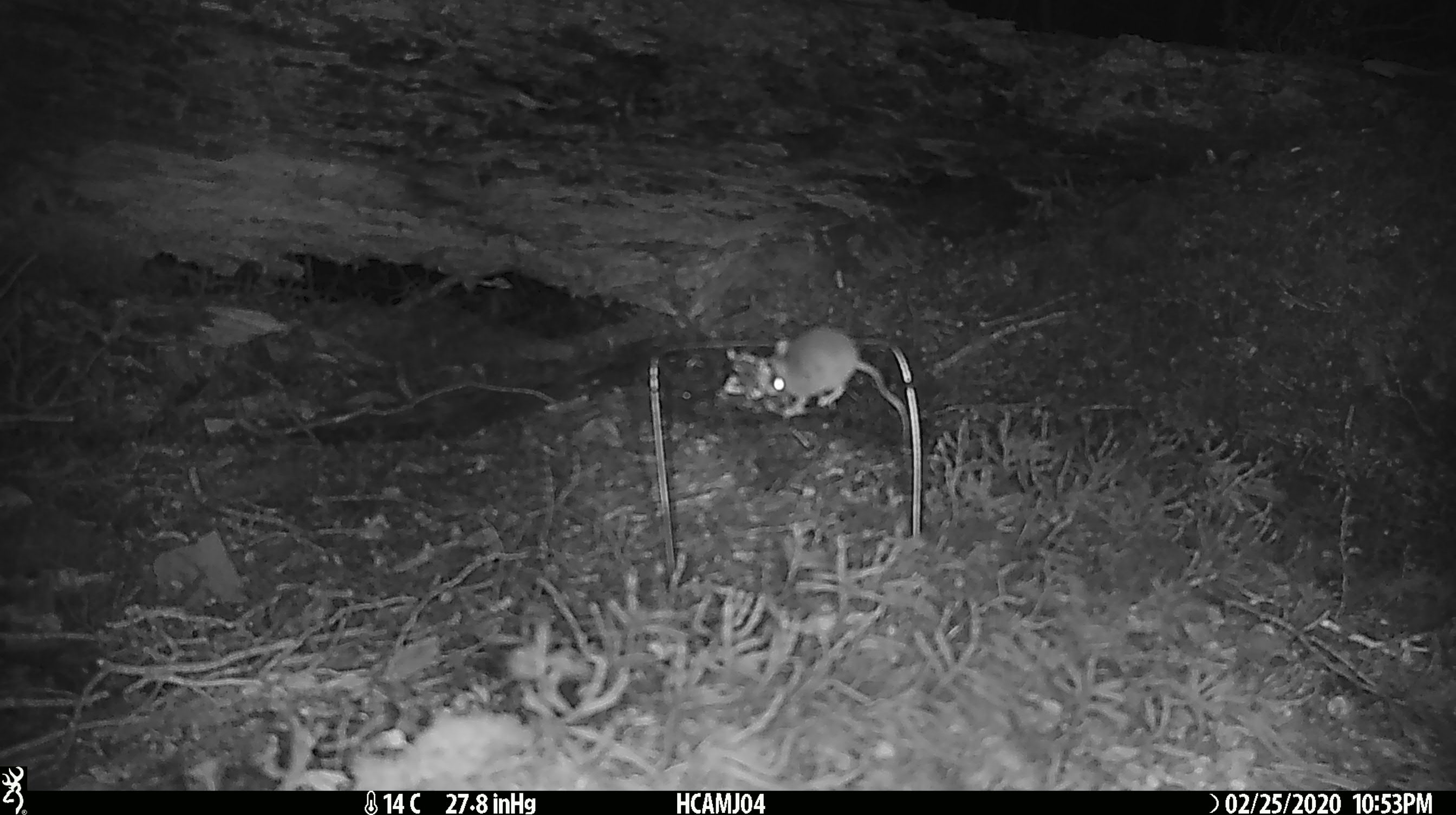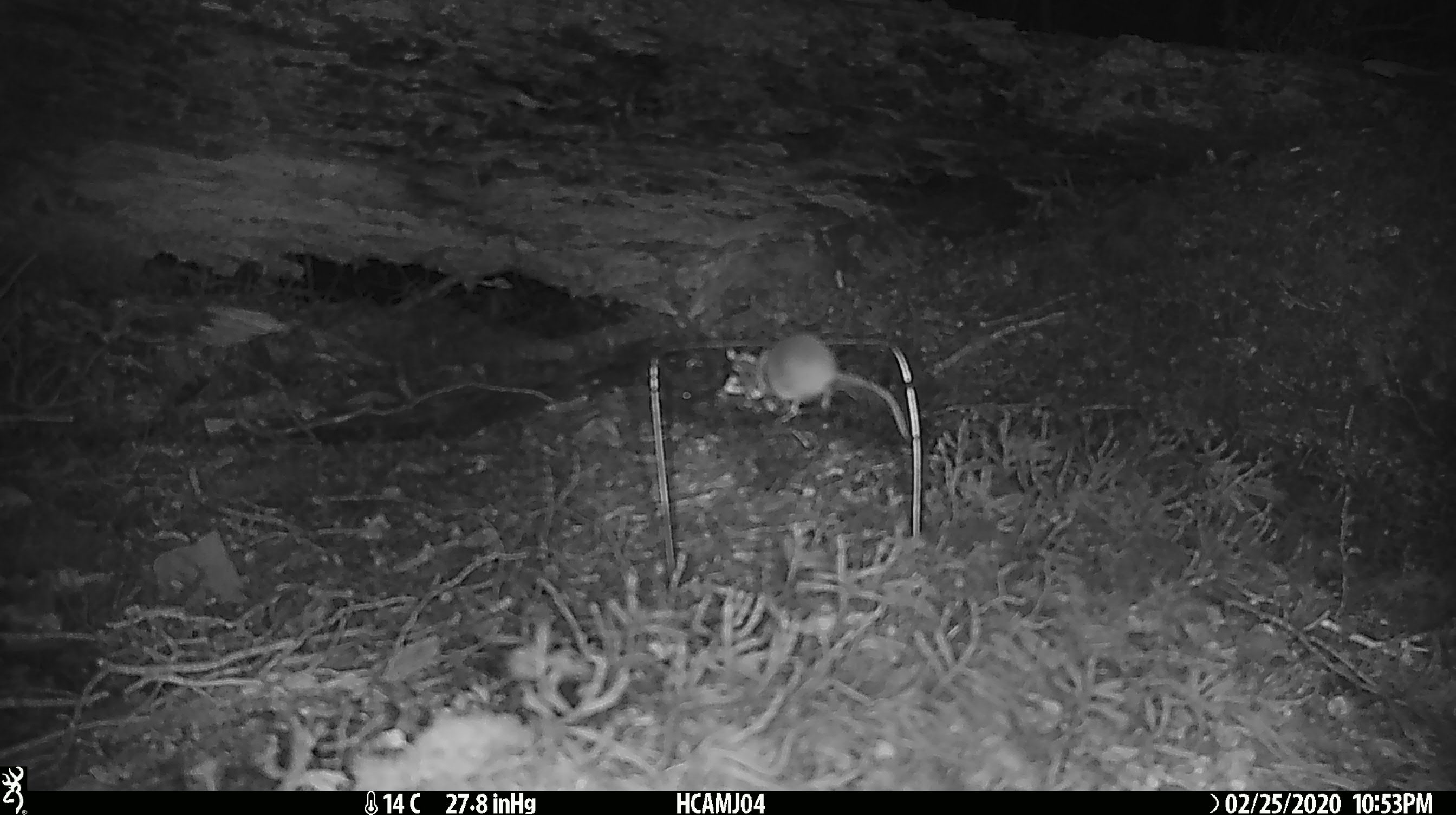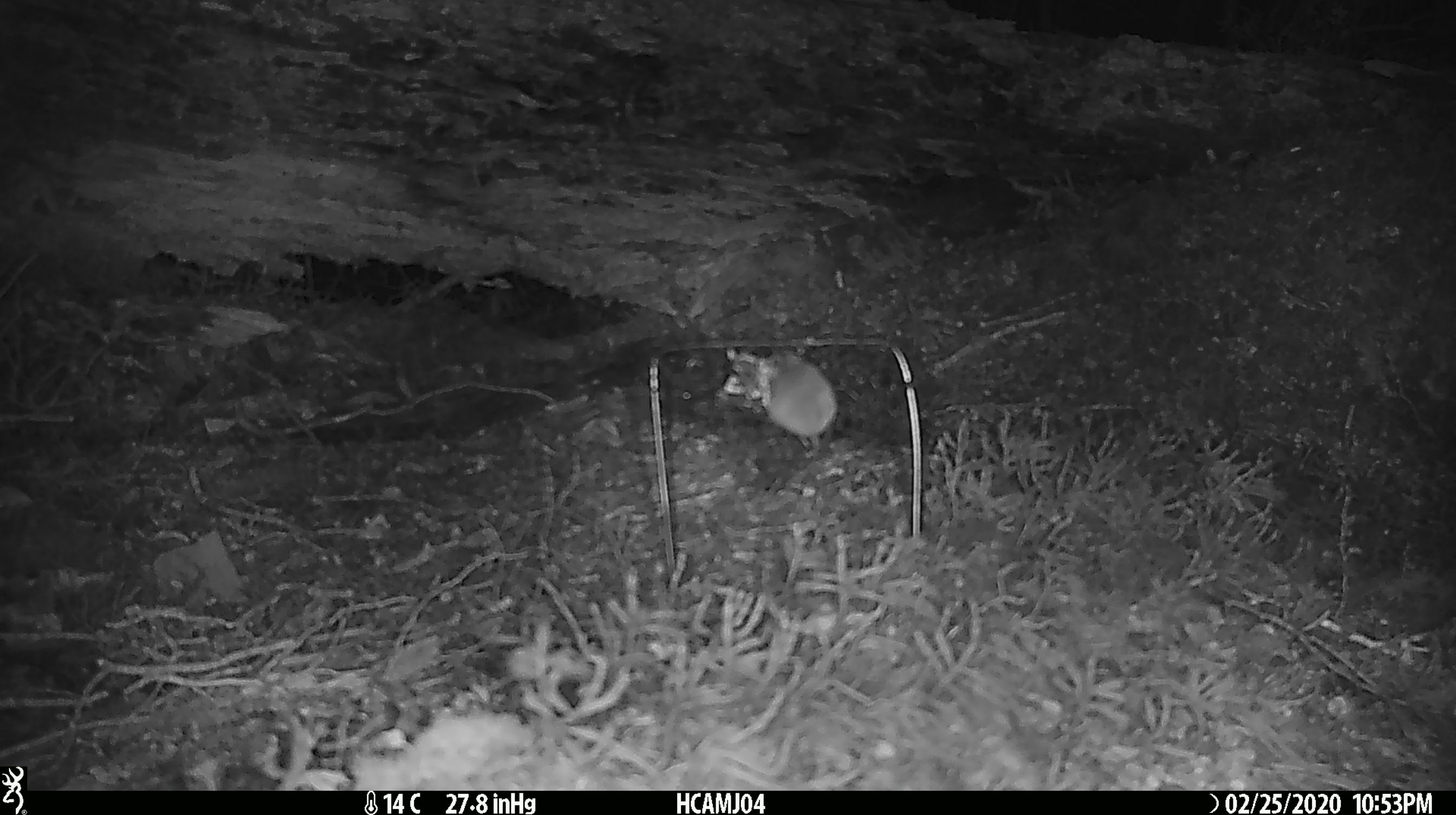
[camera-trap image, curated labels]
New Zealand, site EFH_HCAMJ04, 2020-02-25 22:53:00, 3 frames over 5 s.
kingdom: Animalia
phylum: Chordata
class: Mammalia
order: Rodentia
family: Muridae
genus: Mus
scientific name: Mus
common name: mouse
Mouse (Mus).